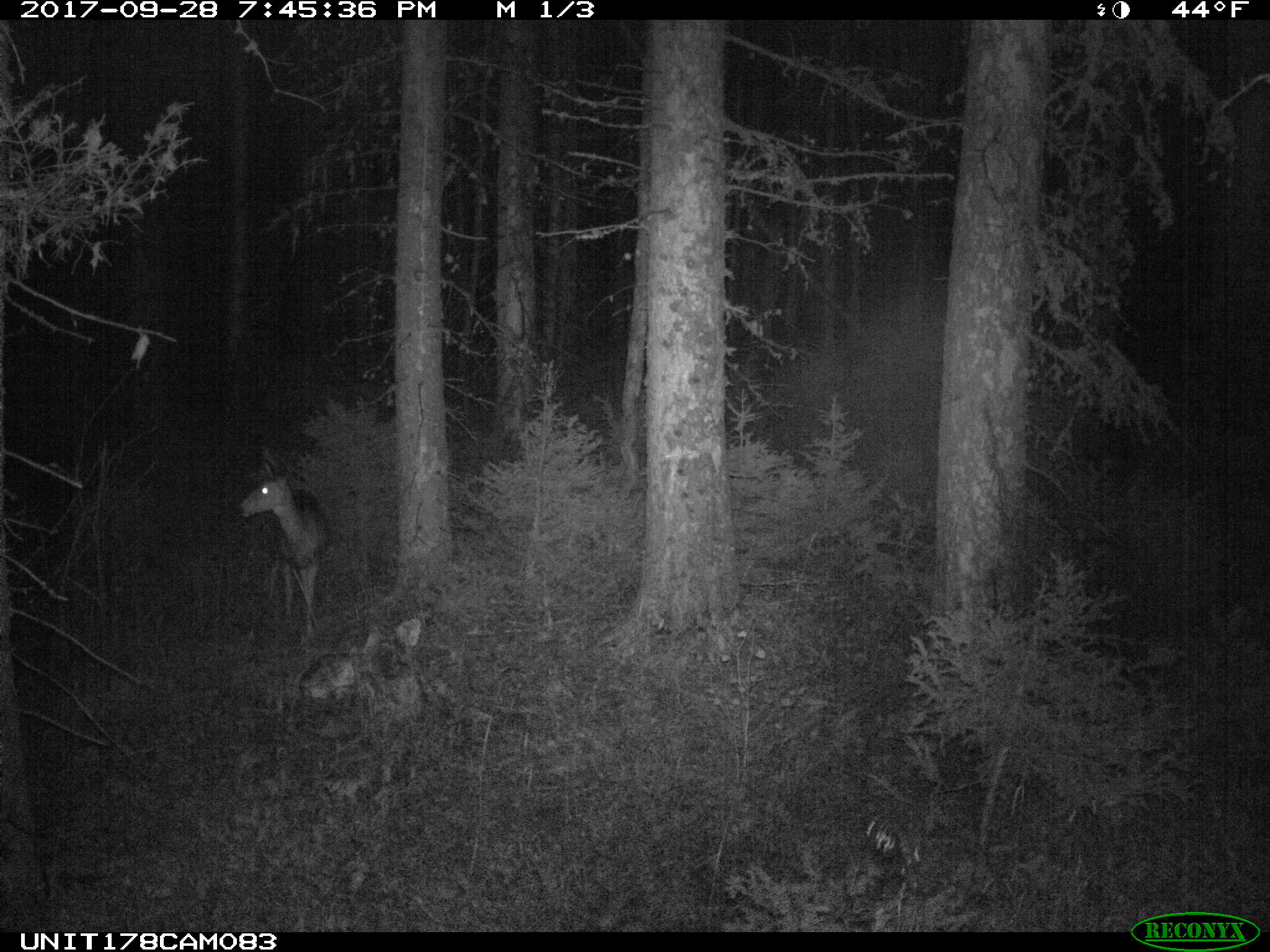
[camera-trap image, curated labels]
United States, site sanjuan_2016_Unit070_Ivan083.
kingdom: Animalia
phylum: Chordata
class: Mammalia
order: Artiodactyla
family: Cervidae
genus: Odocoileus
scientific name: Odocoileus hemionus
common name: mule deer